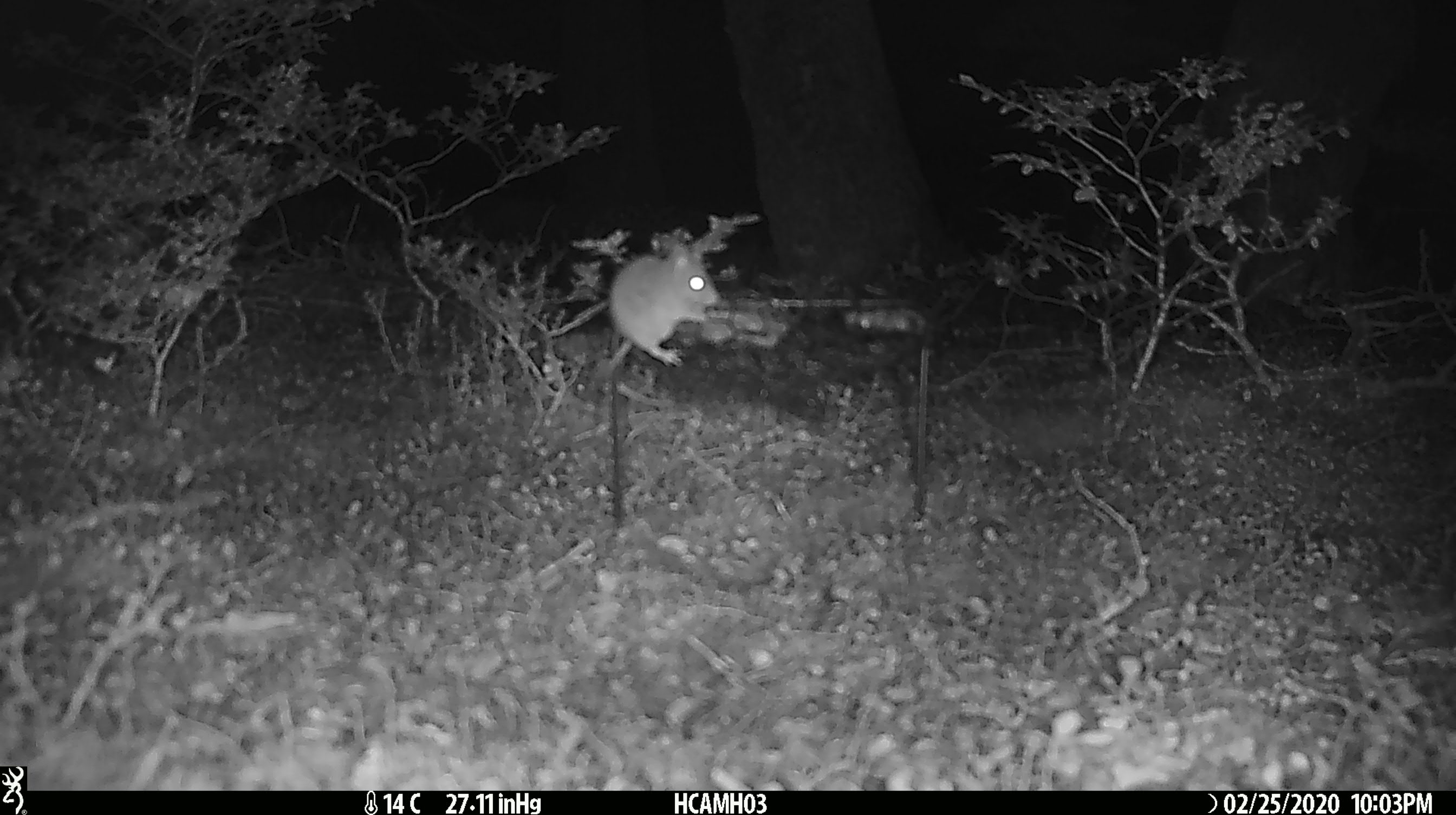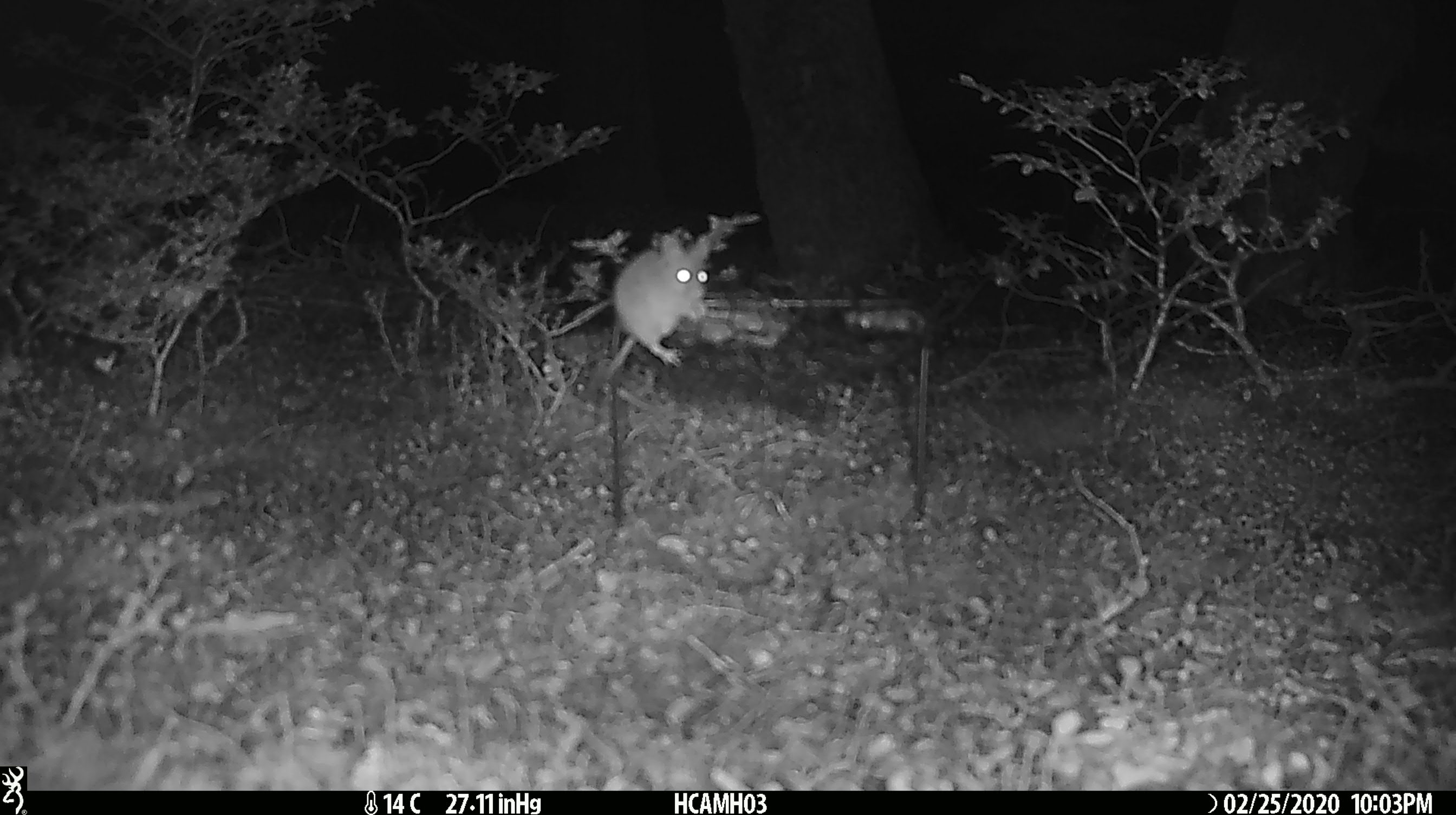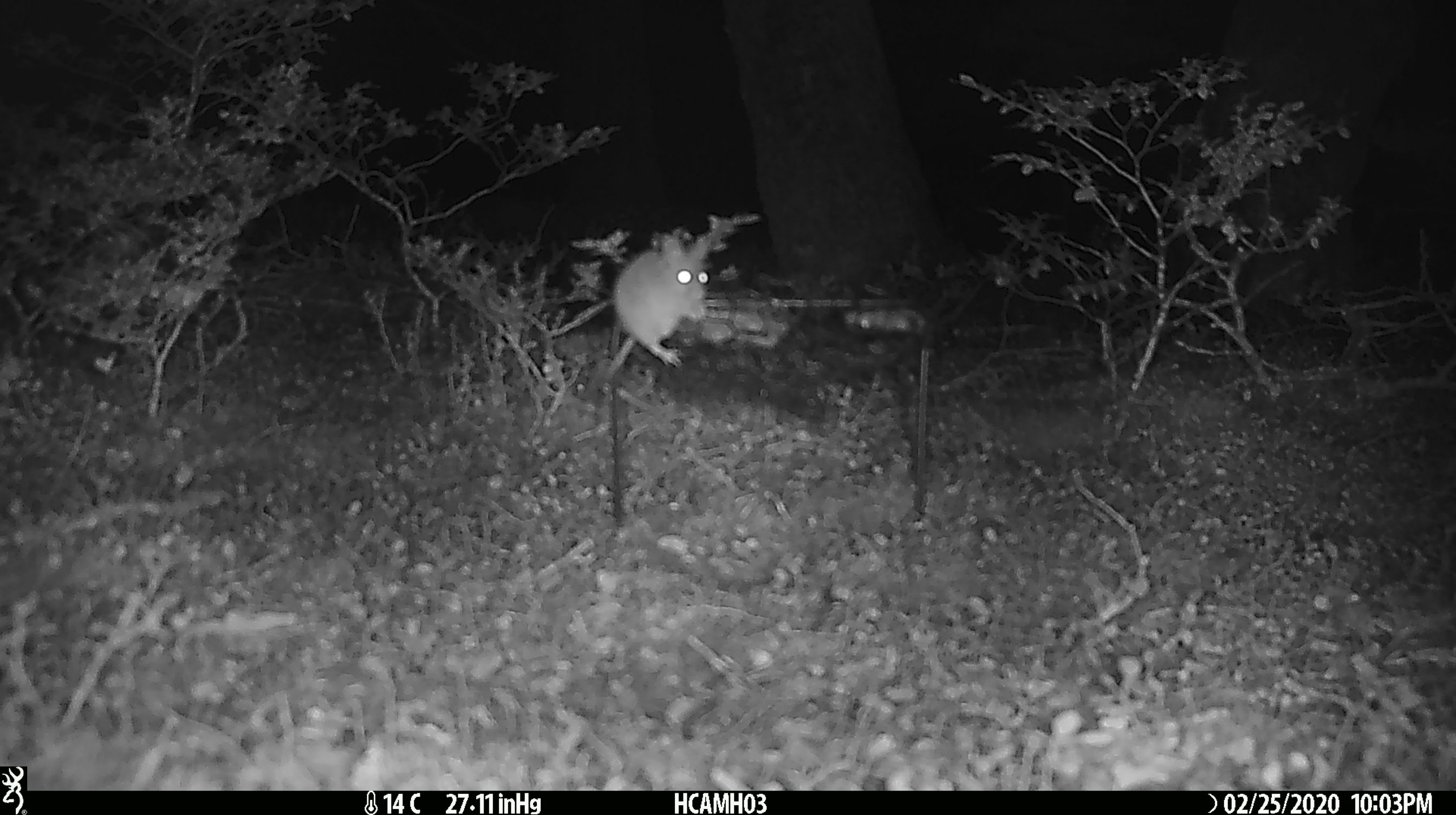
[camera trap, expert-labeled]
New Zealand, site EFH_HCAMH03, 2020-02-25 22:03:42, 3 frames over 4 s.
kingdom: Animalia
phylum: Chordata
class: Mammalia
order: Rodentia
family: Muridae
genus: Mus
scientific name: Mus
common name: mouse